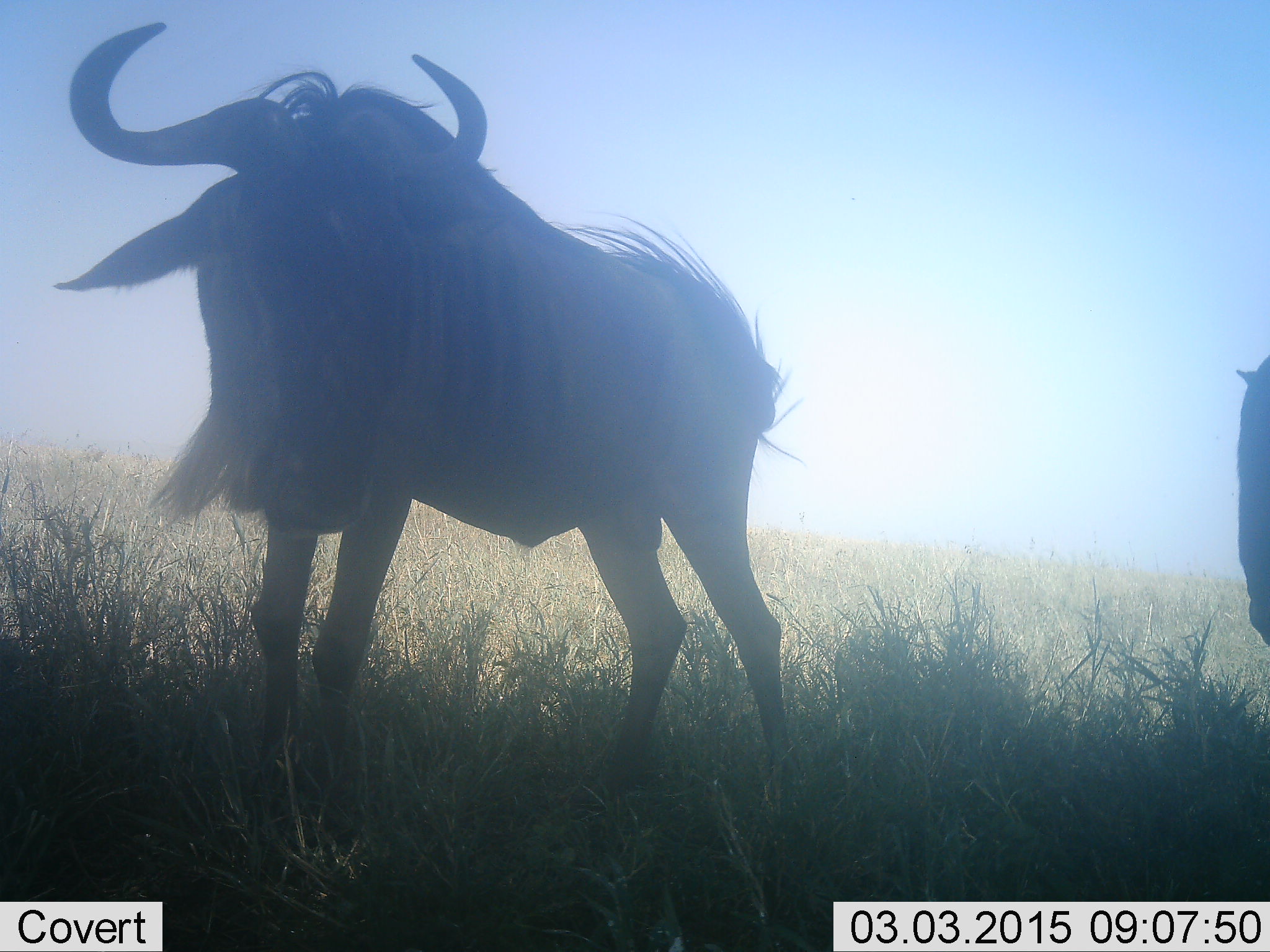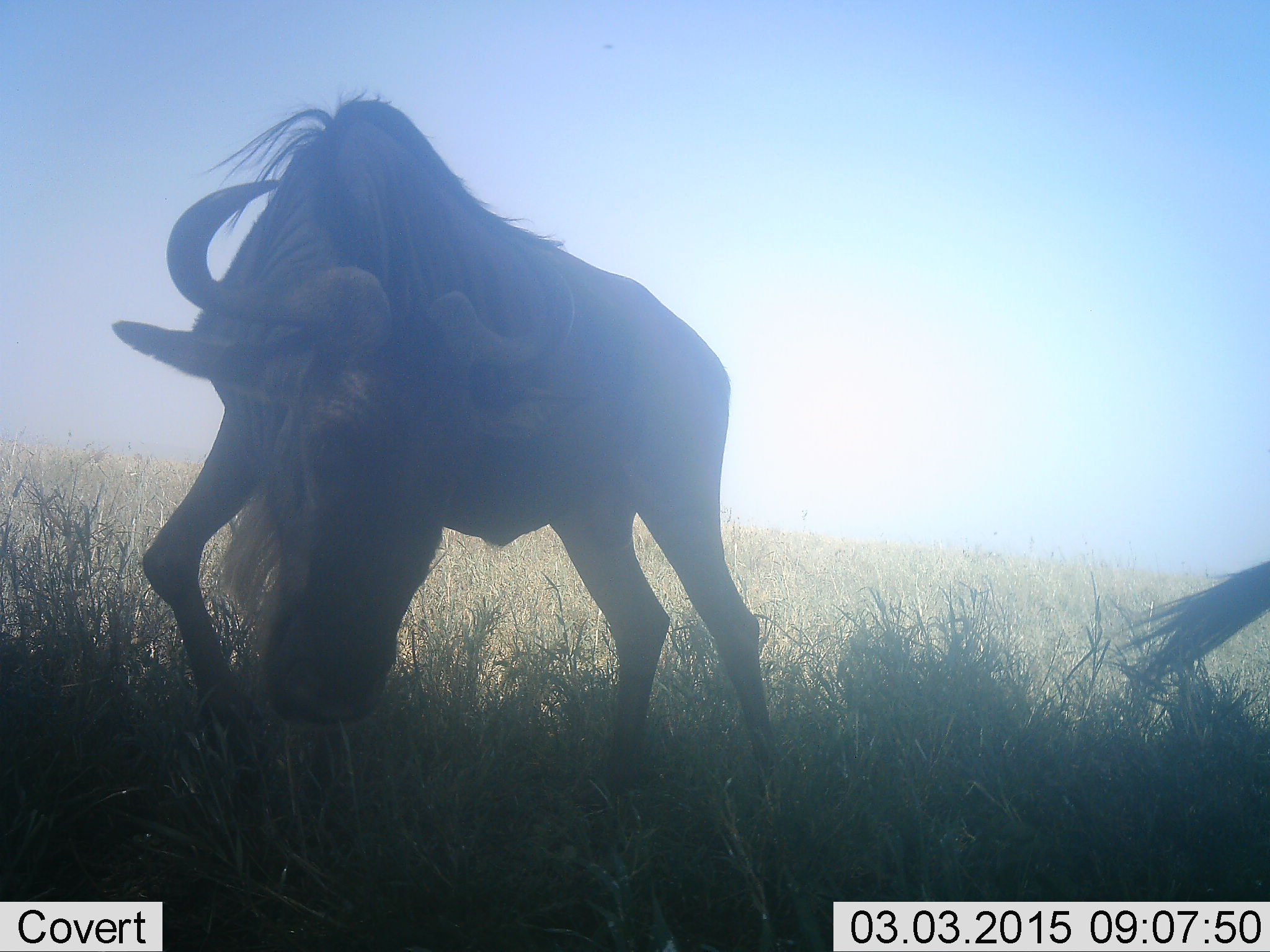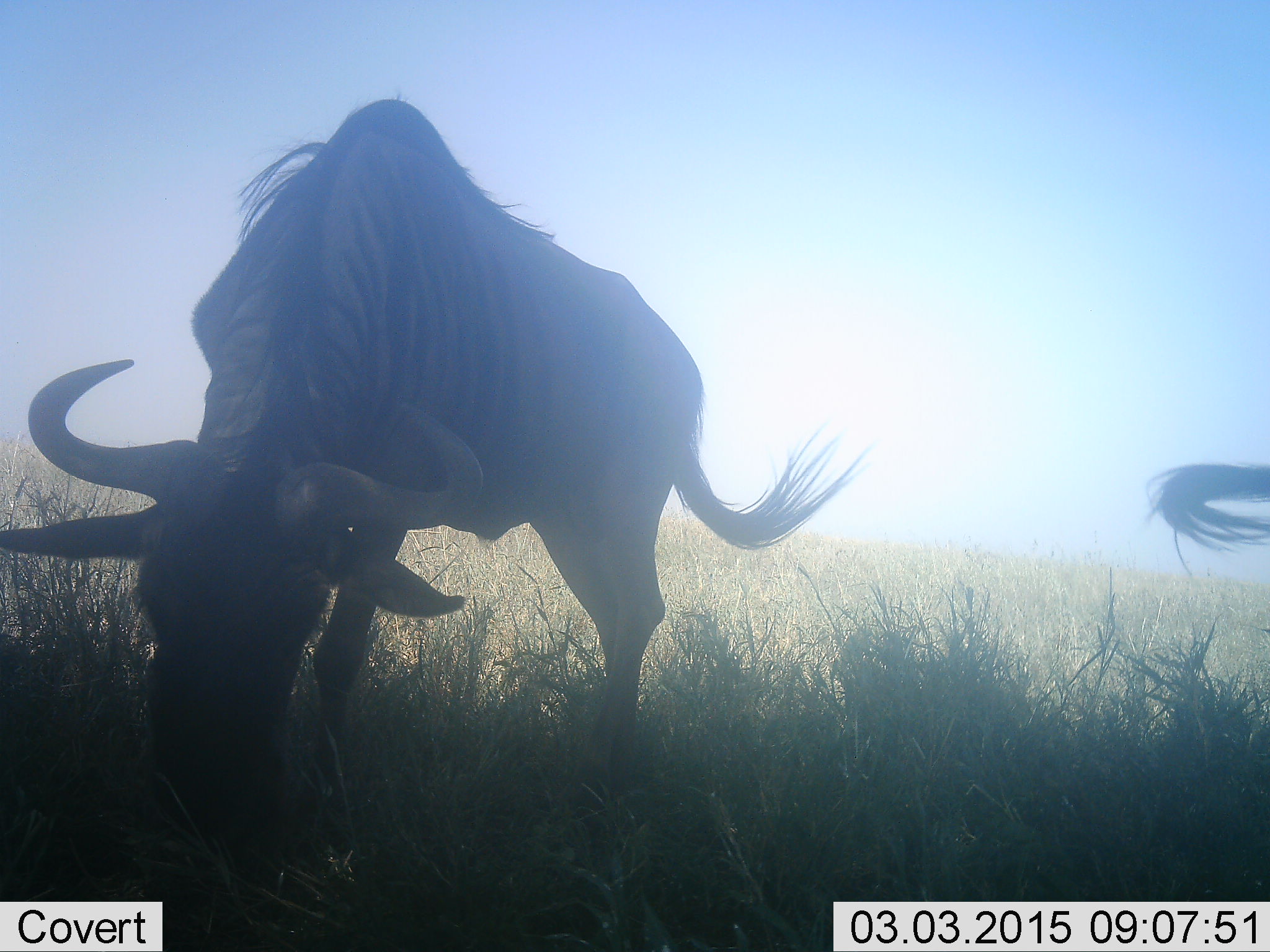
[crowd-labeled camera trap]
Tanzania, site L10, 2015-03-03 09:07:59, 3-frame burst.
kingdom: Animalia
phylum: Chordata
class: Mammalia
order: Artiodactyla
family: Bovidae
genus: Connochaetes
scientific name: Connochaetes taurinus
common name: blue wildebeest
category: wildebeest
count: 2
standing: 90%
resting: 0%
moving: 40%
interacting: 0%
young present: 0%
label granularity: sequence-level